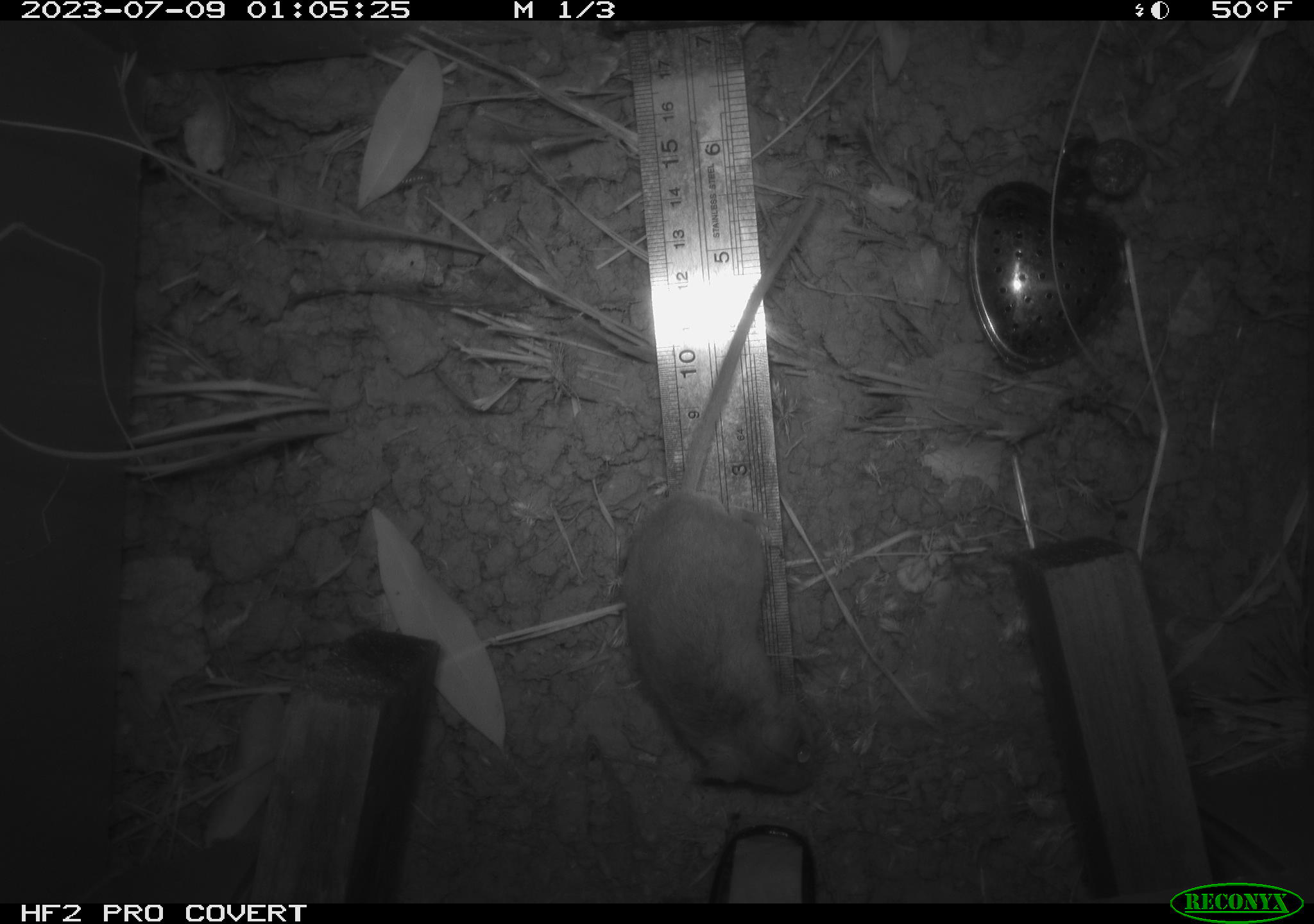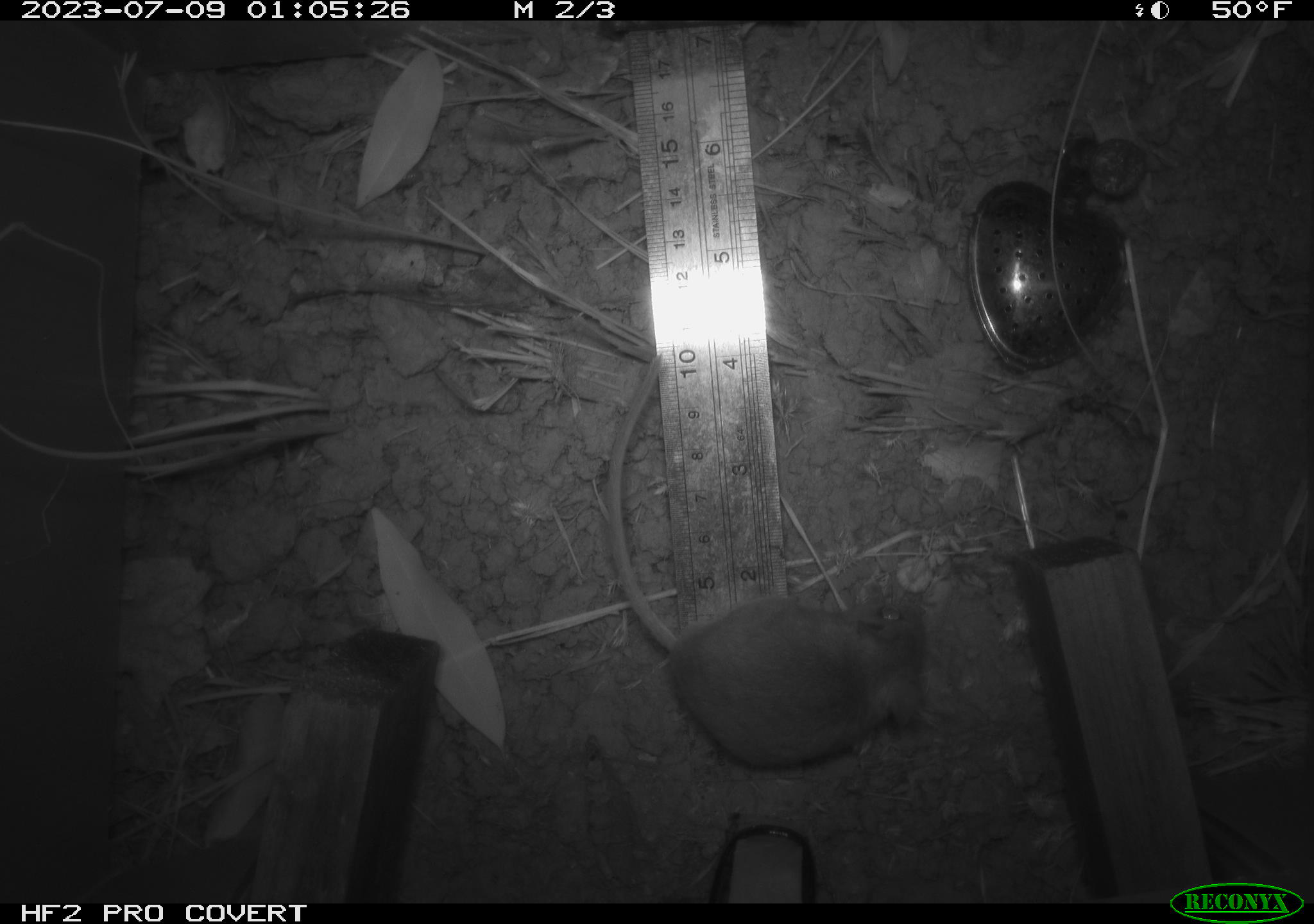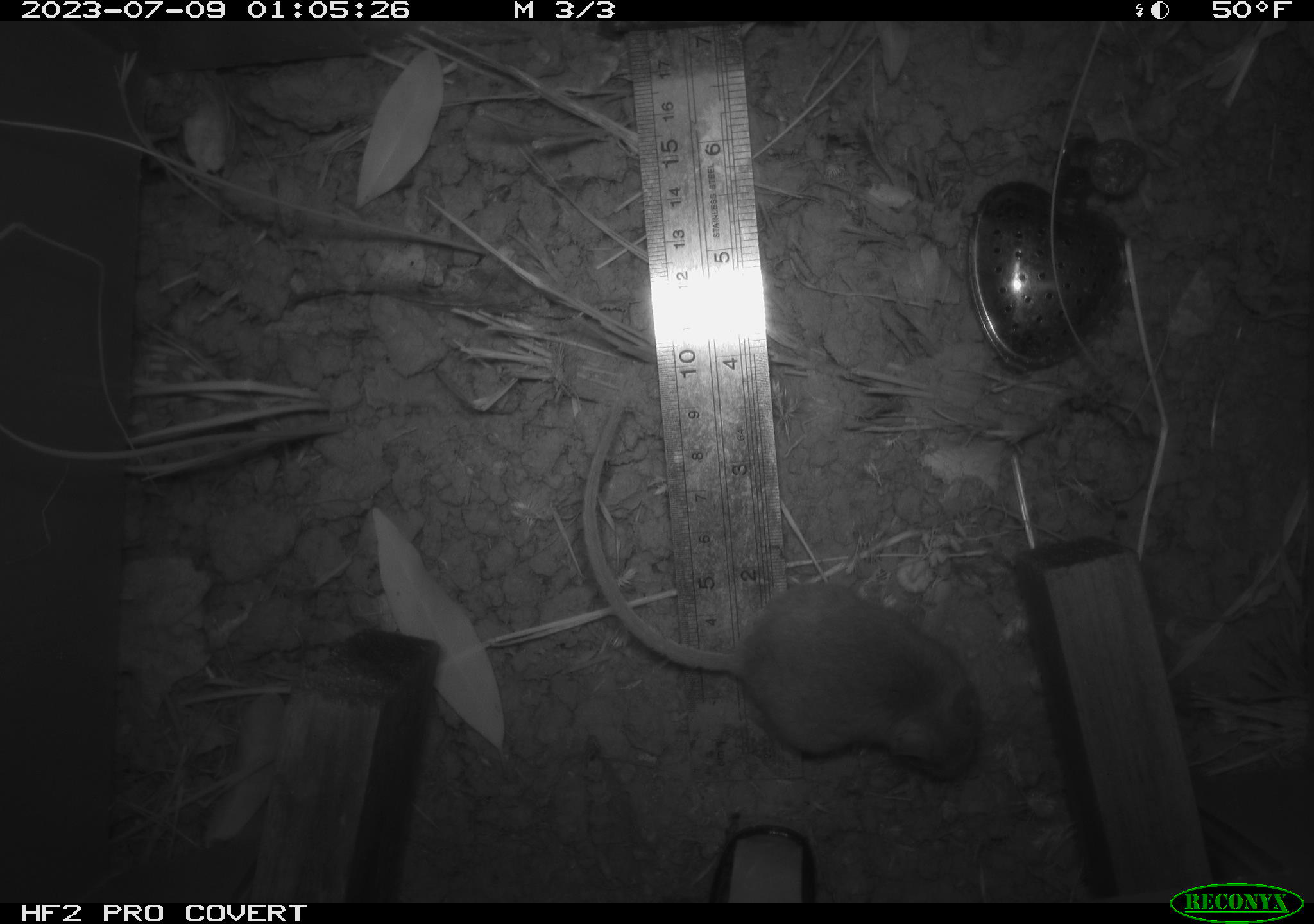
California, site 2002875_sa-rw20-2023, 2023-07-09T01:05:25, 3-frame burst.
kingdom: Animalia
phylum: Chordata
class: Mammalia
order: Rodentia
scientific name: Rodentia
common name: mouse species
Mouse species (Rodentia).